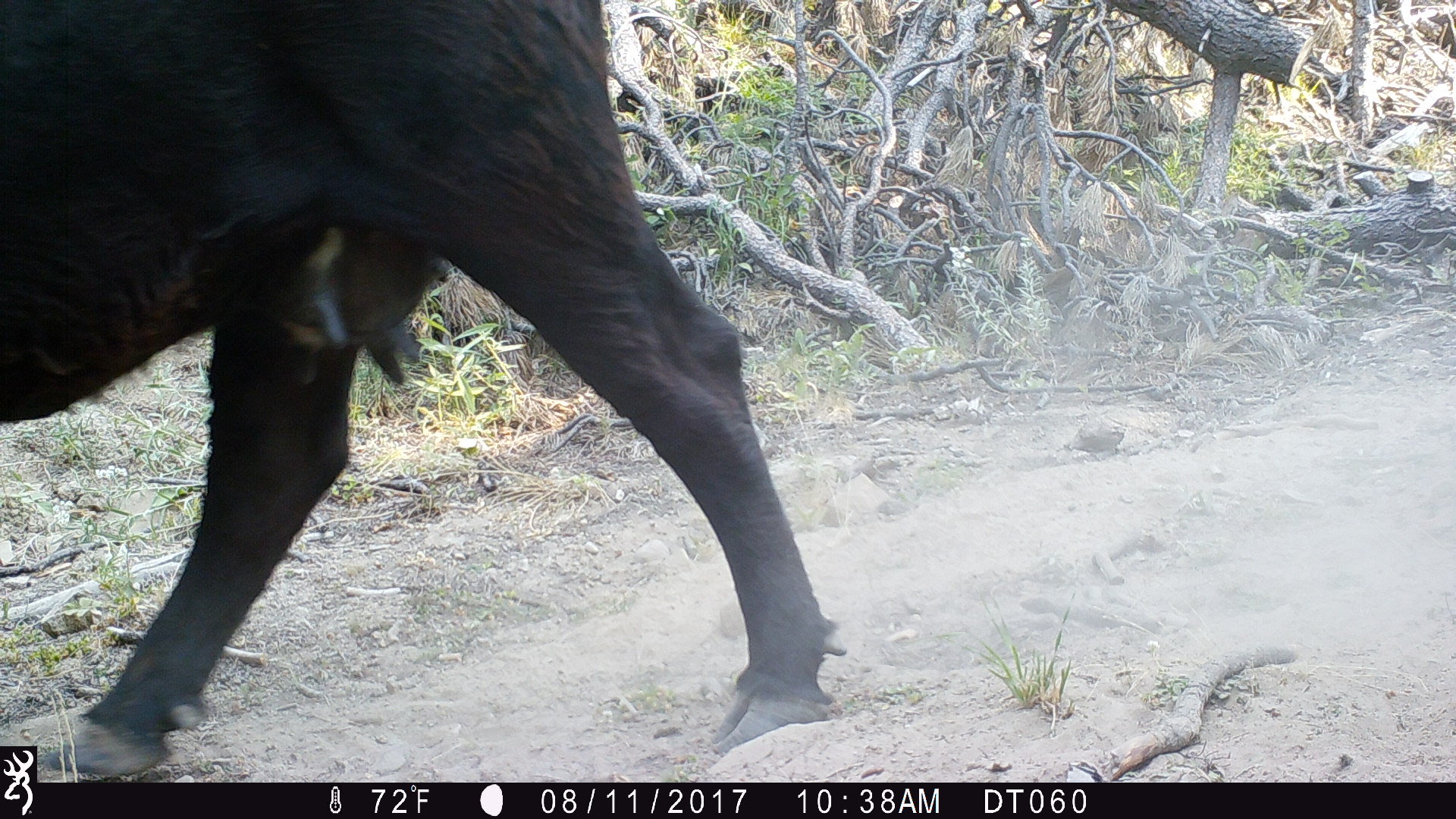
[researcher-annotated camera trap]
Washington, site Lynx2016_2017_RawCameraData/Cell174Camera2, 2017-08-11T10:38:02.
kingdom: Animalia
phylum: Chordata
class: Mammalia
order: Artiodactyla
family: Bovidae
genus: Bos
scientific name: Bos taurus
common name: domestic cattle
Domestic cattle (Bos taurus). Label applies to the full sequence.